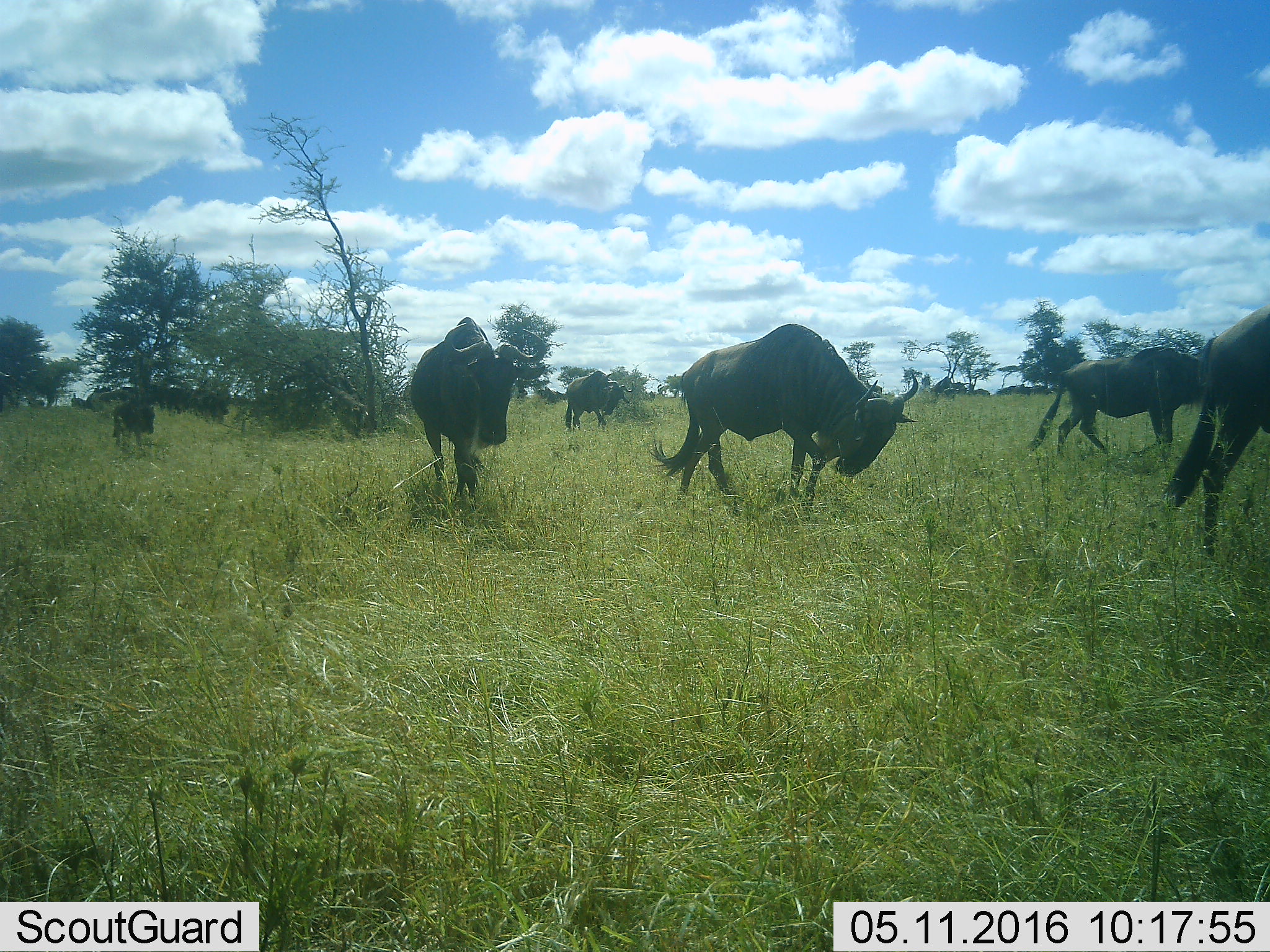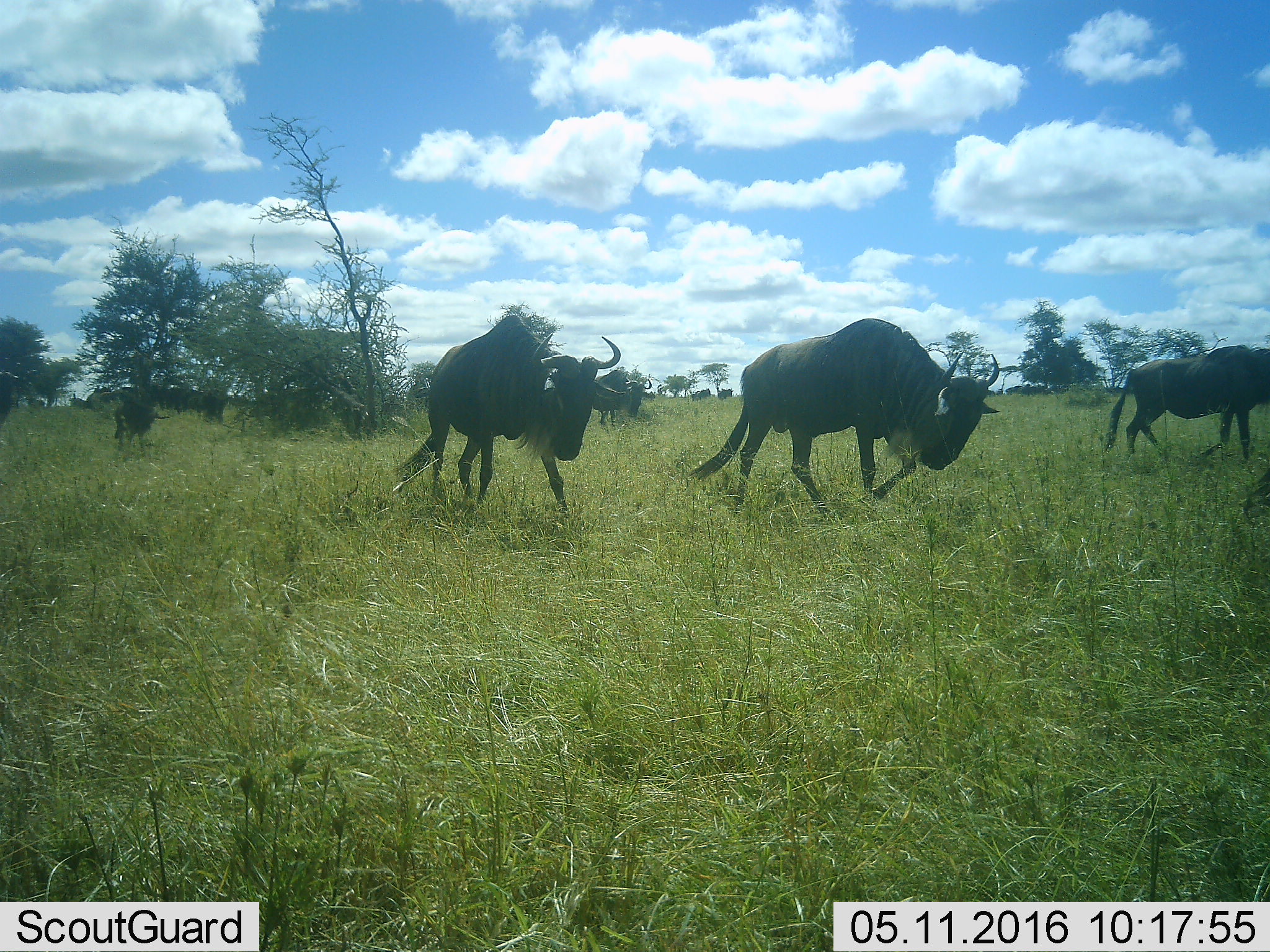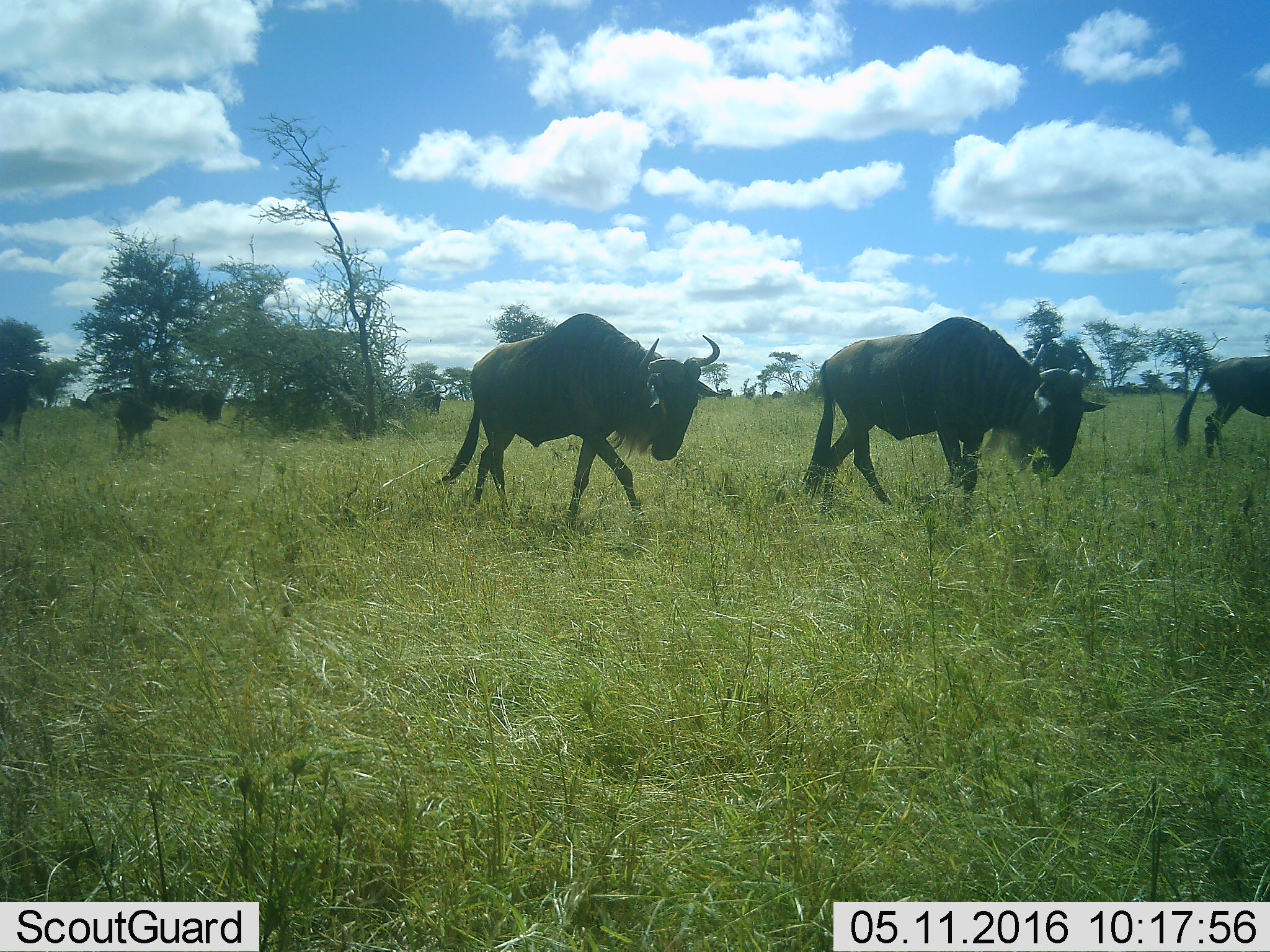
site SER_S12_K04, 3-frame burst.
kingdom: Animalia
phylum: Chordata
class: Mammalia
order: Artiodactyla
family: Bovidae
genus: Connochaetes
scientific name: Connochaetes taurinus taurinus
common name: blue wildebeest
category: wildebeestblue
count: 11-50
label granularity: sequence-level